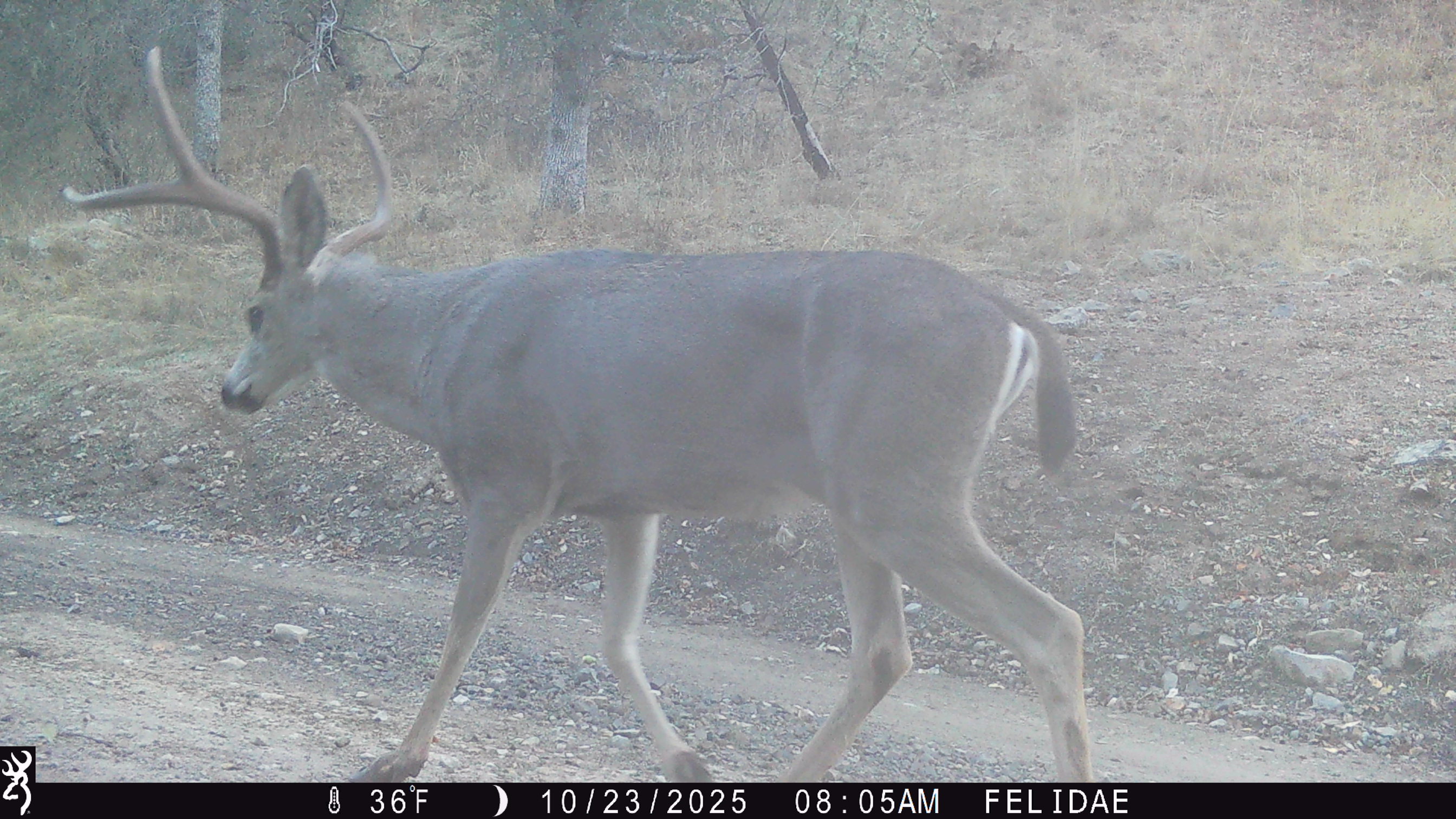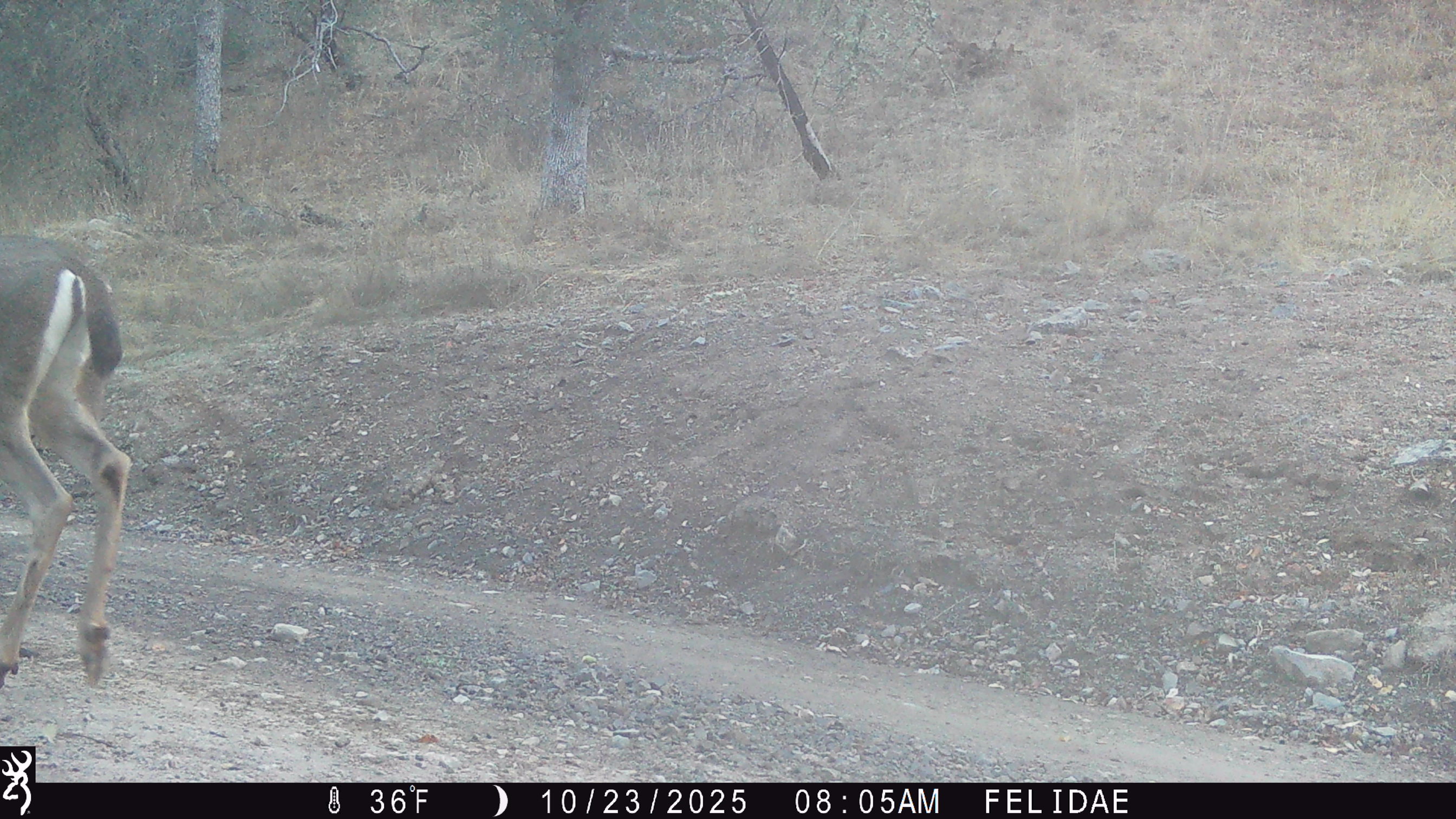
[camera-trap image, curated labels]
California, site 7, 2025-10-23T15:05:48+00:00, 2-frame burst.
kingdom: Animalia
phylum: Chordata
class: Mammalia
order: Artiodactyla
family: Cervidae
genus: Odocoileus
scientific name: Odocoileus hemionus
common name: mule deer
Mule deer (Odocoileus hemionus).